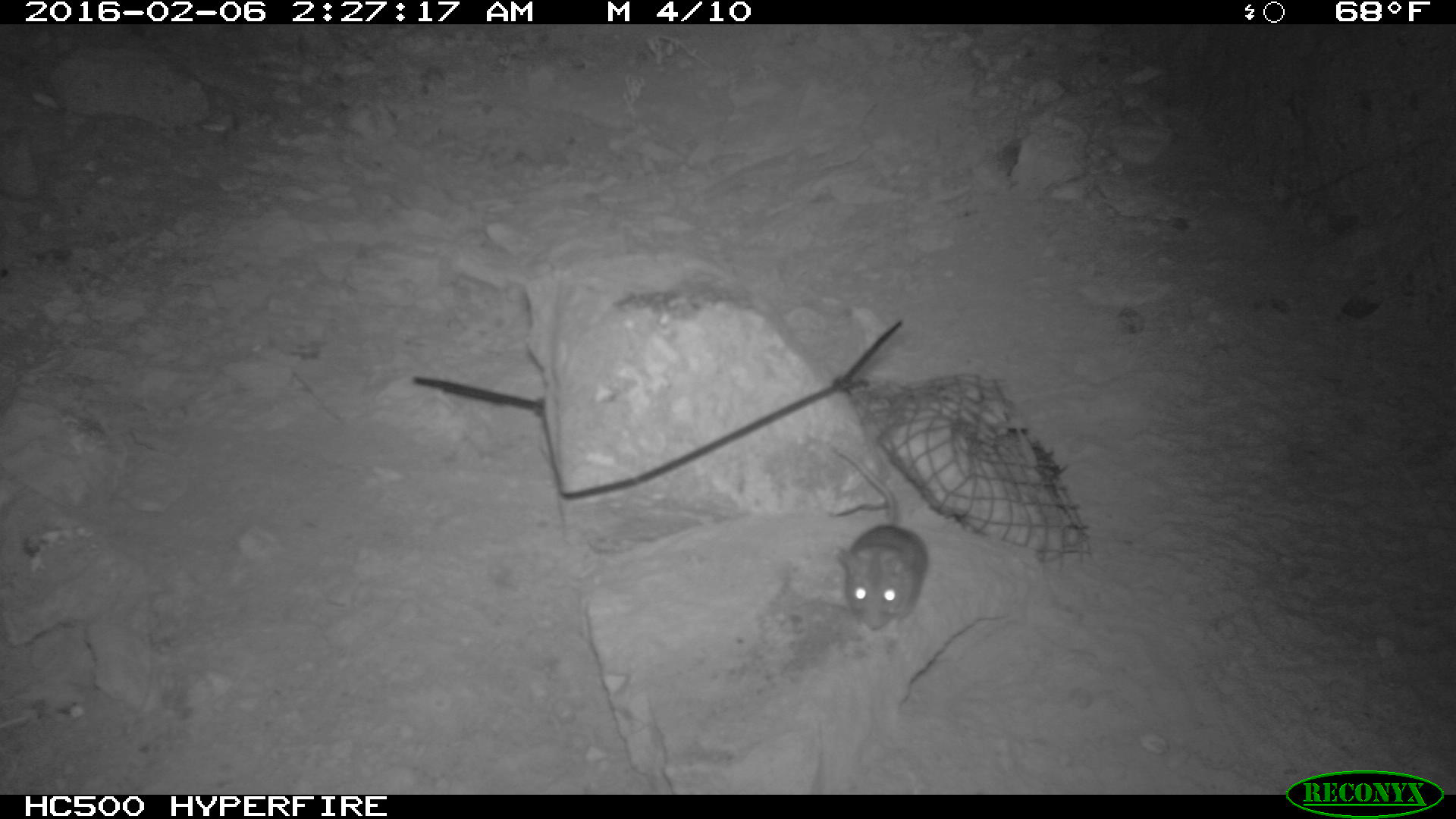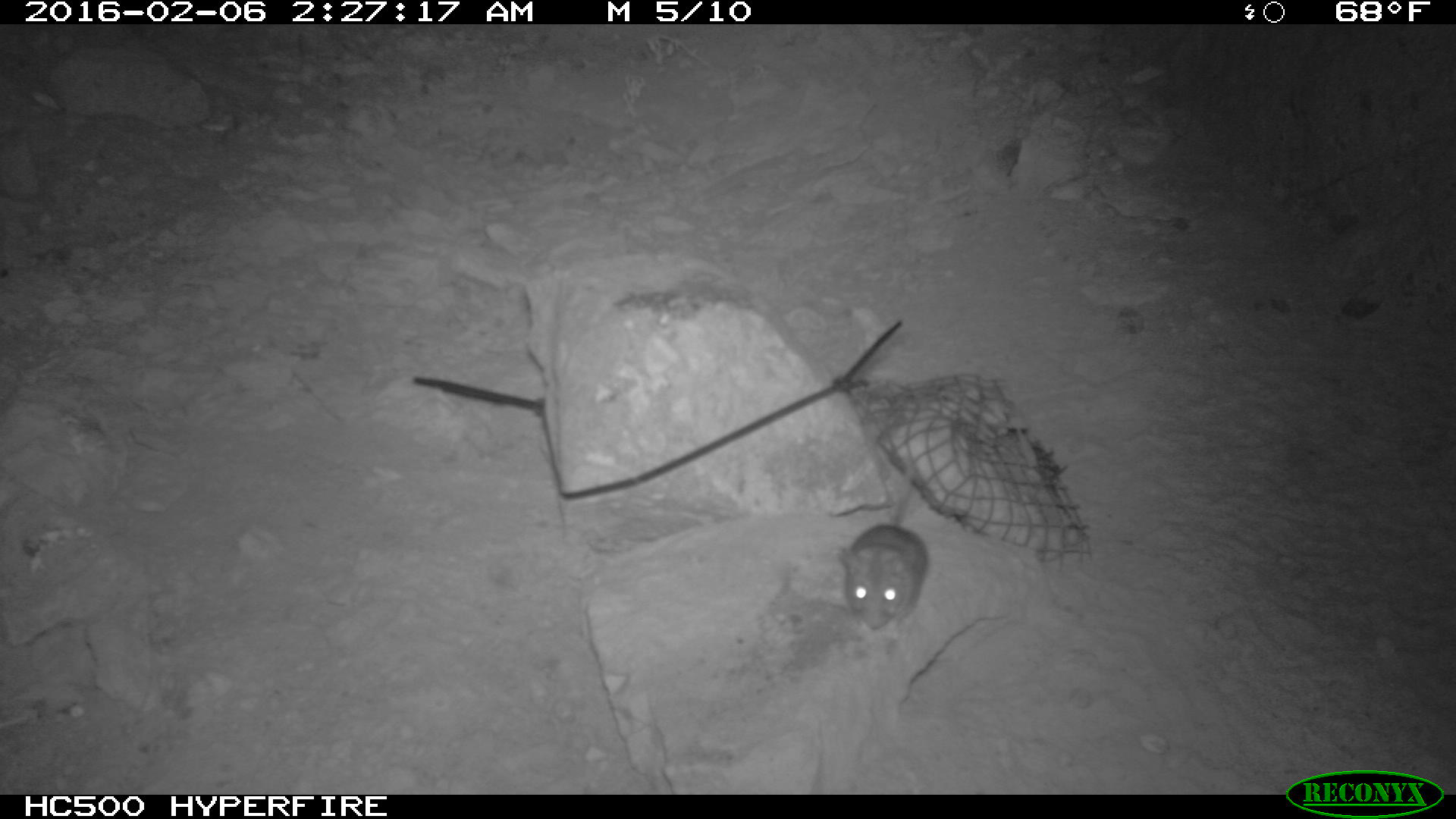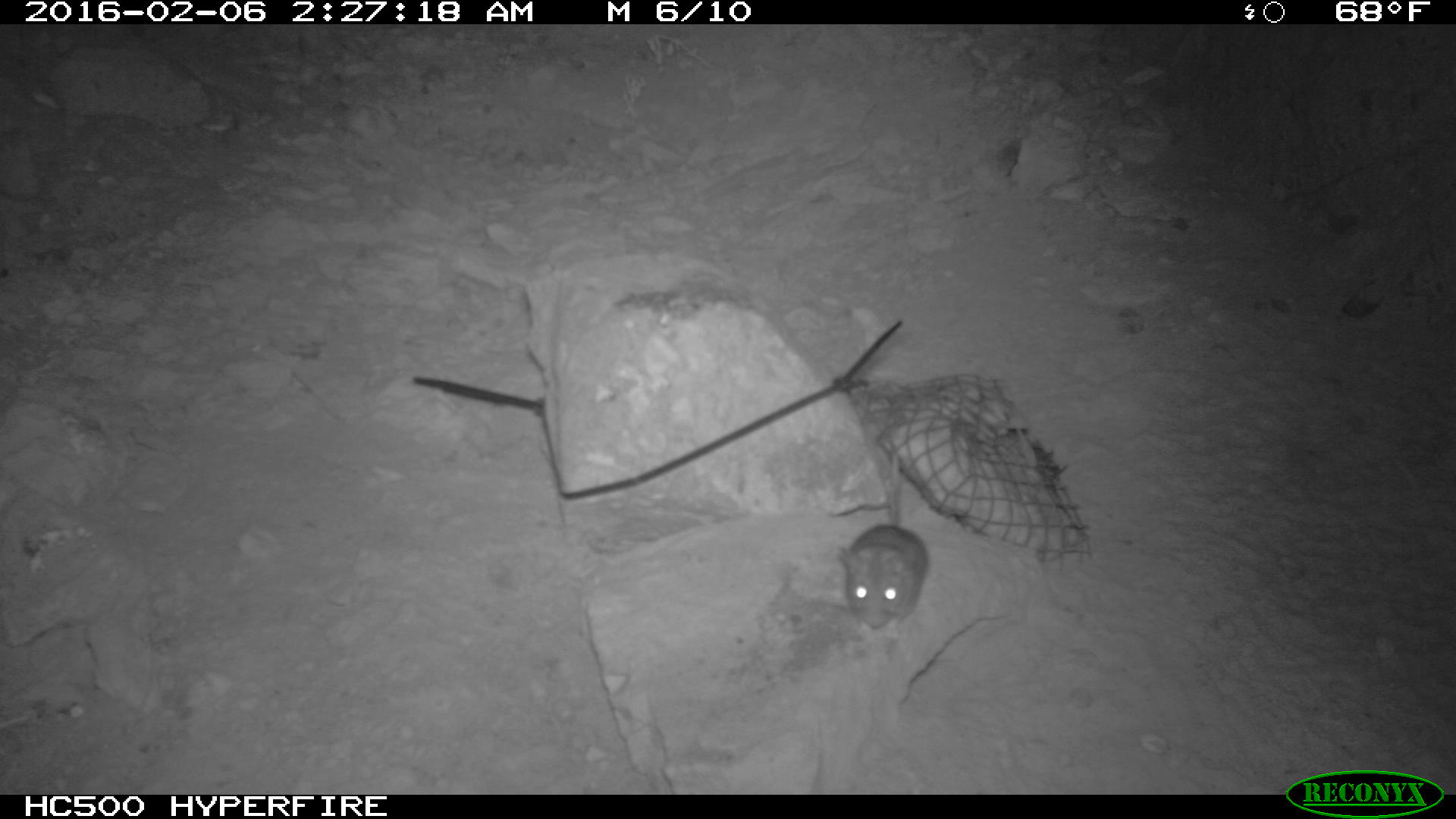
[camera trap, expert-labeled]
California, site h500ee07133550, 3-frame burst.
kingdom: Animalia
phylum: Chordata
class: Mammalia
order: Rodentia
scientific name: Rodentia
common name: rodent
Rodent (Rodentia).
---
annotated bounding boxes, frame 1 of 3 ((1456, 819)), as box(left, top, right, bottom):
rodent: box(835, 450, 929, 633)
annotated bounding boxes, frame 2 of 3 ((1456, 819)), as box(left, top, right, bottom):
rodent: box(835, 438, 930, 629)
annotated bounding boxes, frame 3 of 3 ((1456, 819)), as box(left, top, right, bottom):
rodent: box(839, 451, 930, 630)